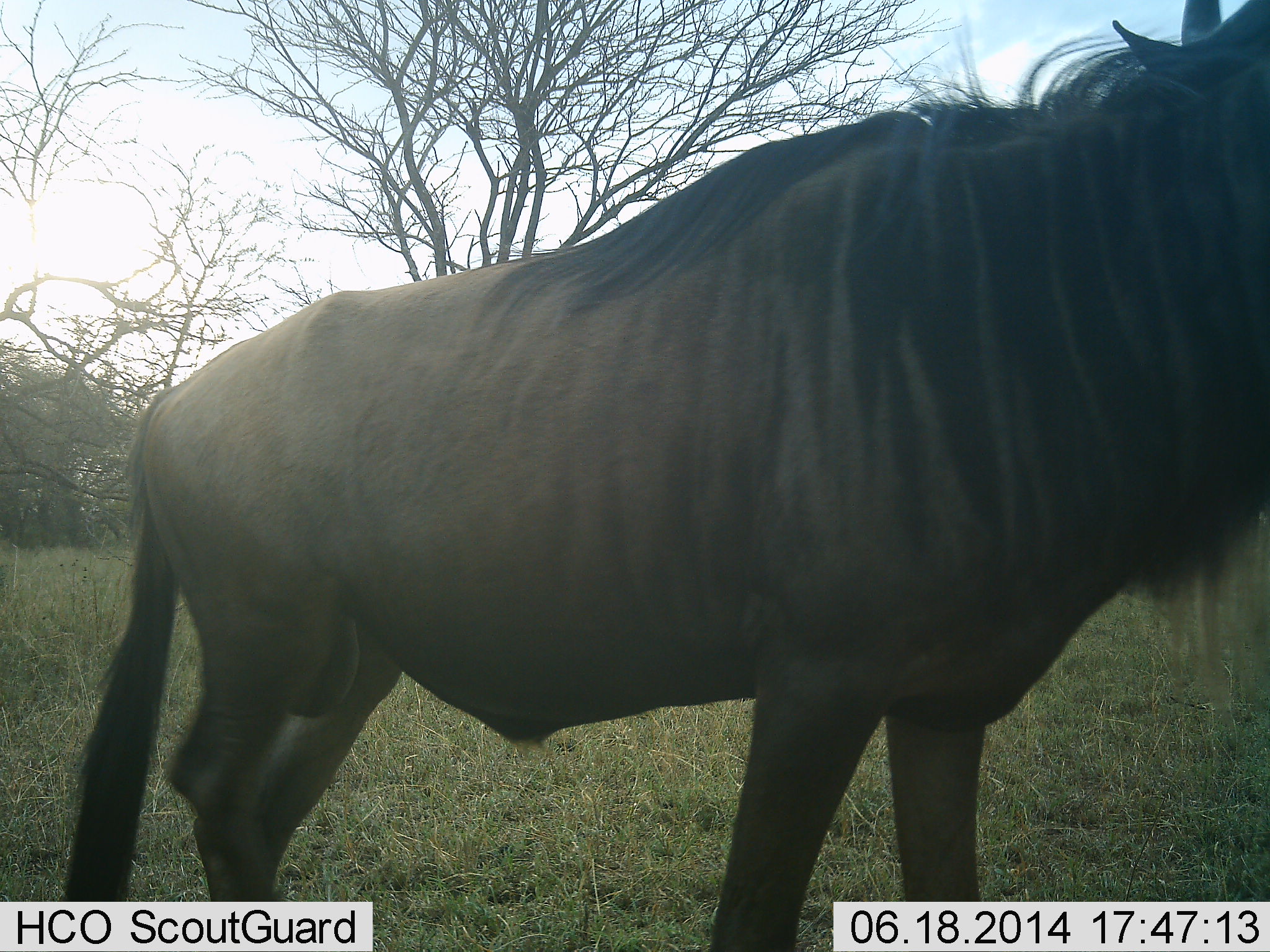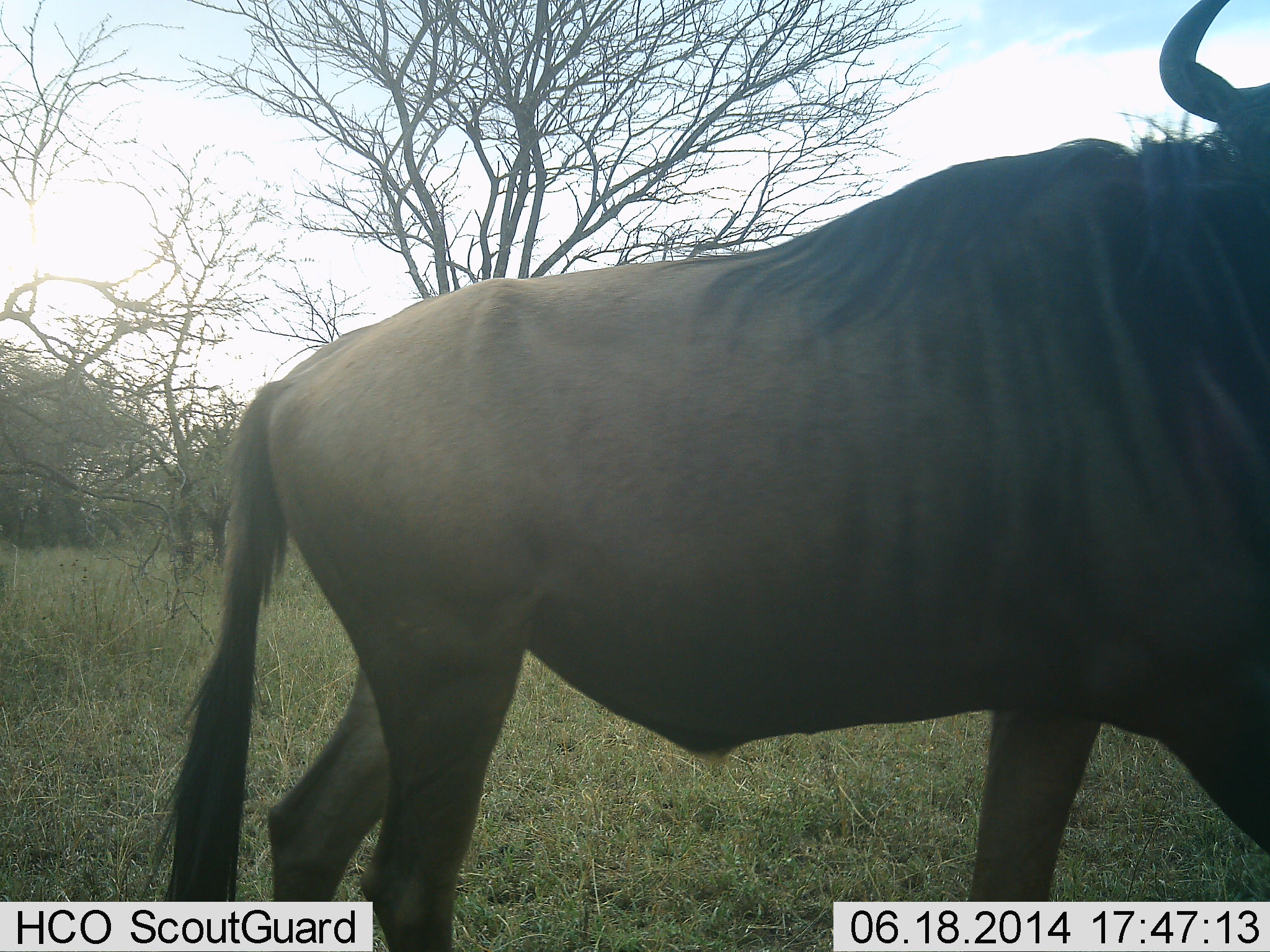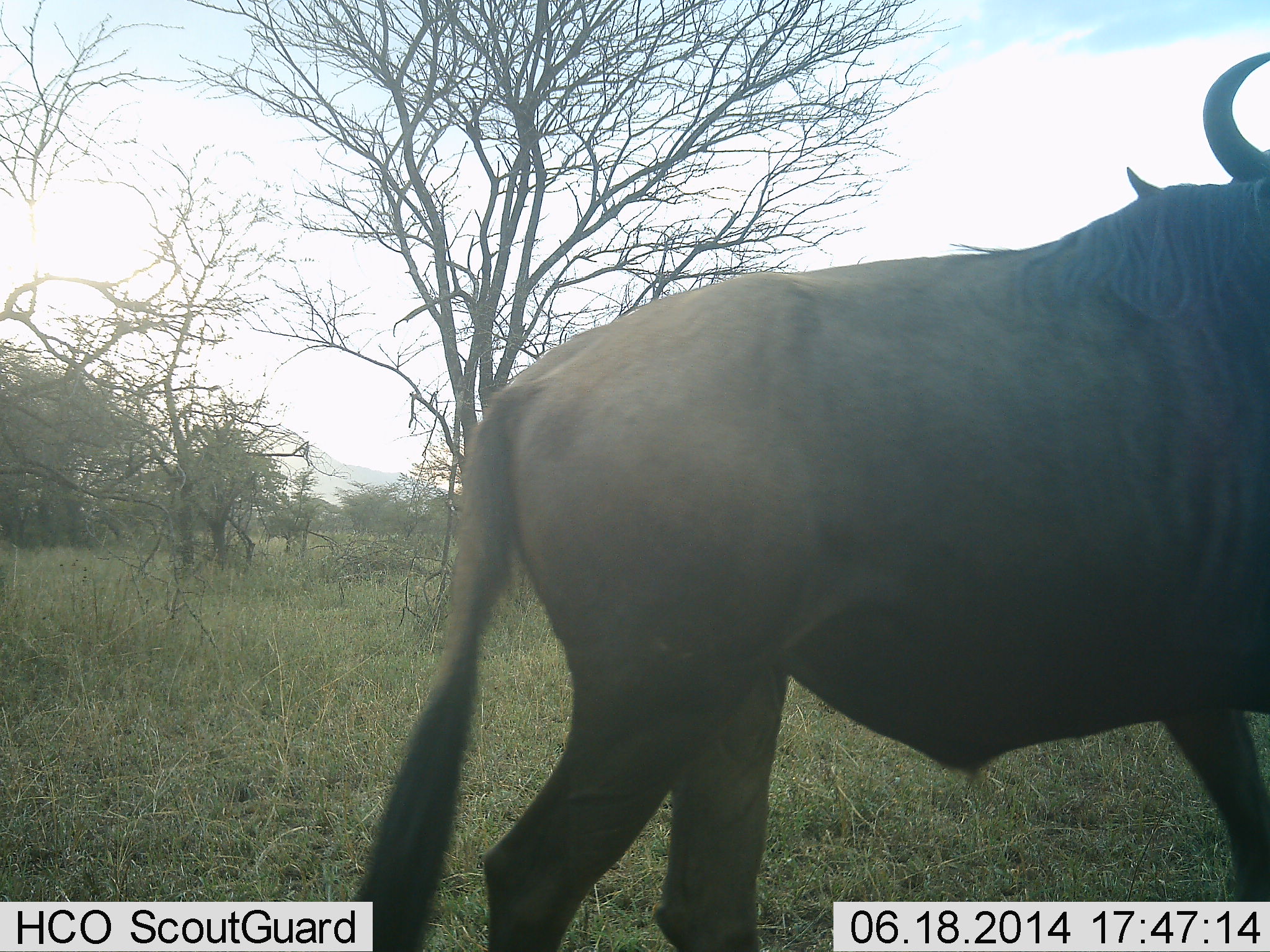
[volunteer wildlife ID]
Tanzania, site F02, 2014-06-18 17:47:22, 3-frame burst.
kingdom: Animalia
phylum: Chordata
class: Mammalia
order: Artiodactyla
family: Bovidae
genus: Connochaetes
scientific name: Connochaetes taurinus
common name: blue wildebeest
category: wildebeest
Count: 1.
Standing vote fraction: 30%.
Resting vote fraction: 0%.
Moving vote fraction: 80%.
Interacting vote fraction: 0%.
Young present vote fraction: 0%.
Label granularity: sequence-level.